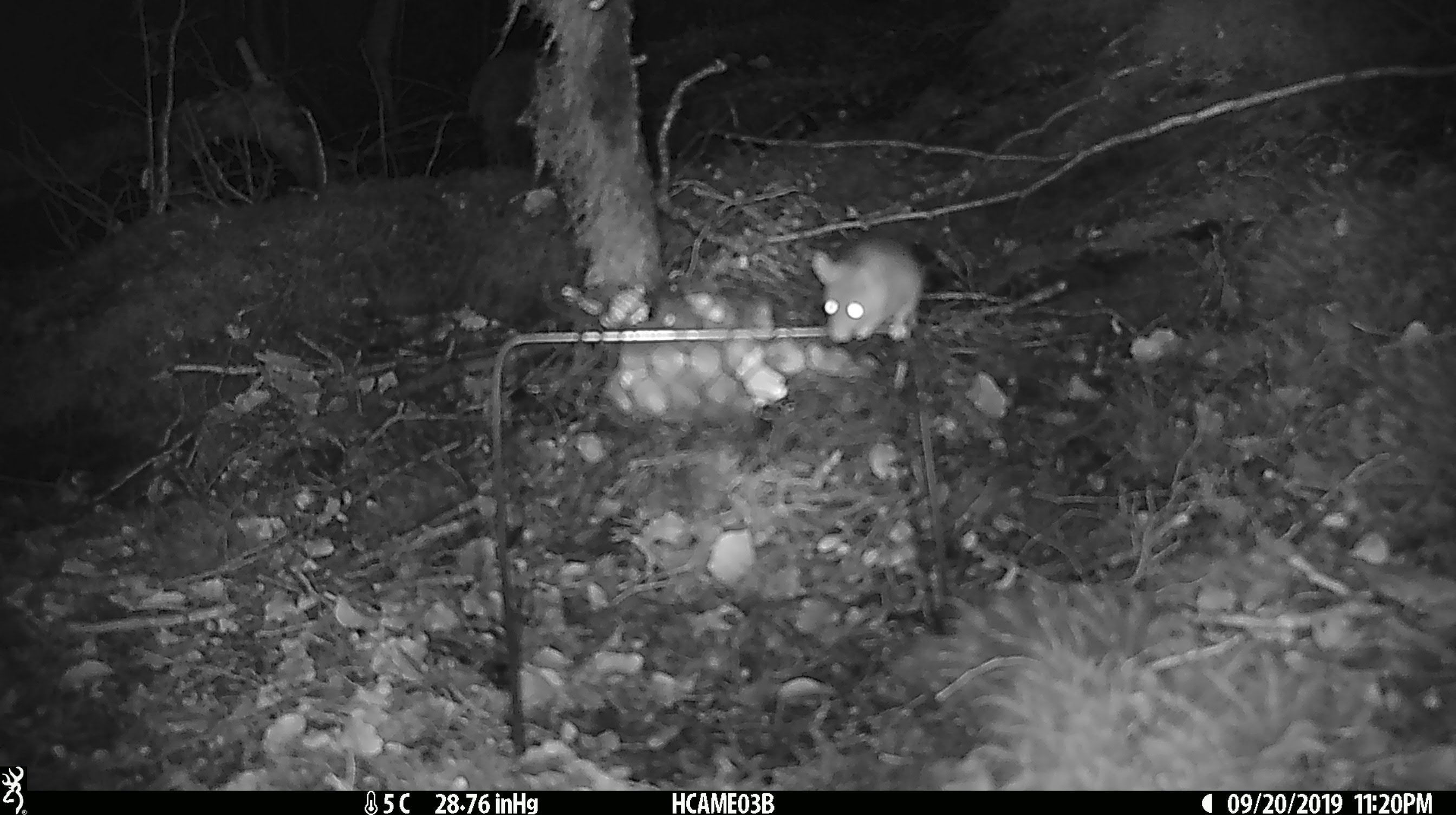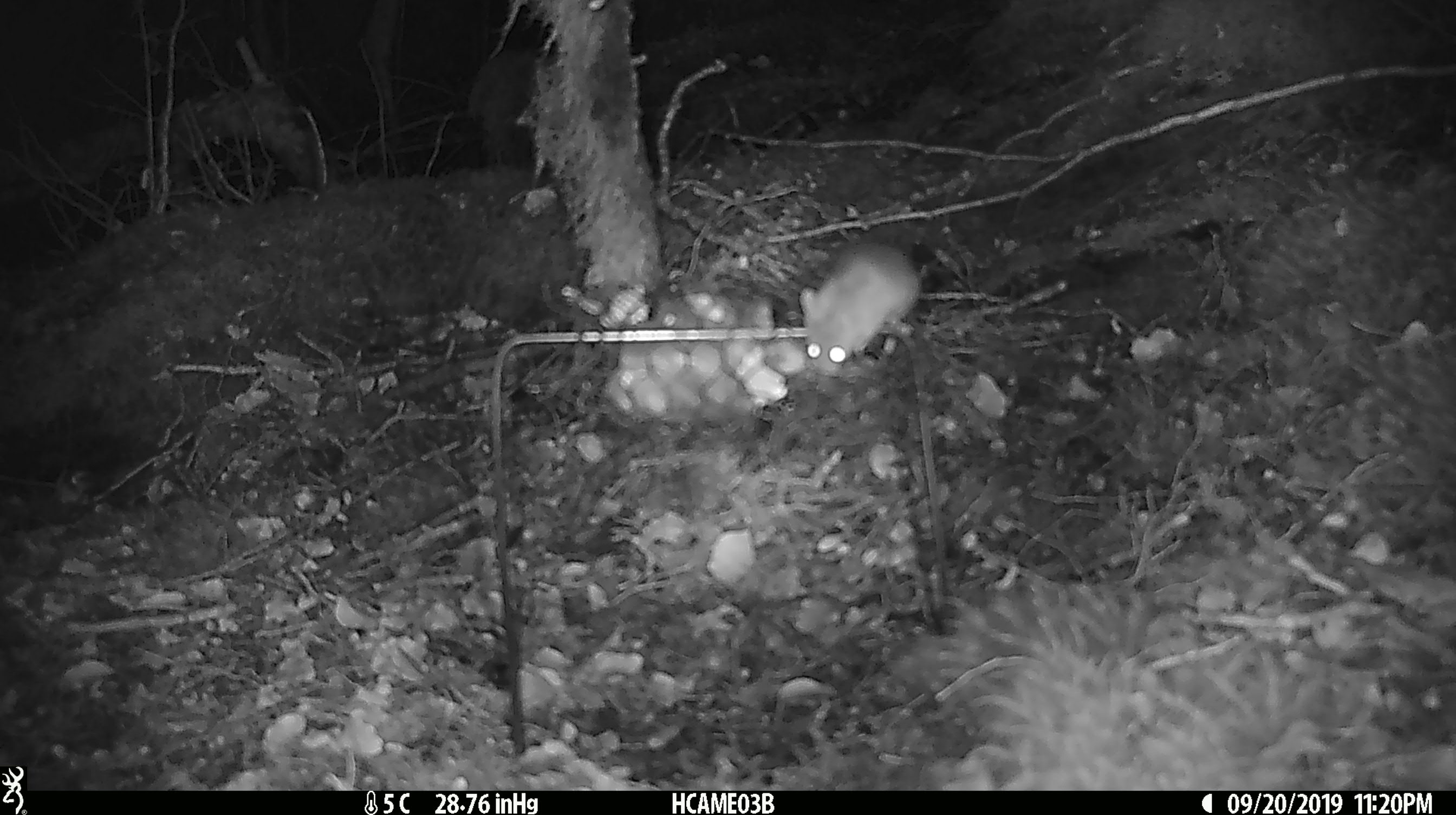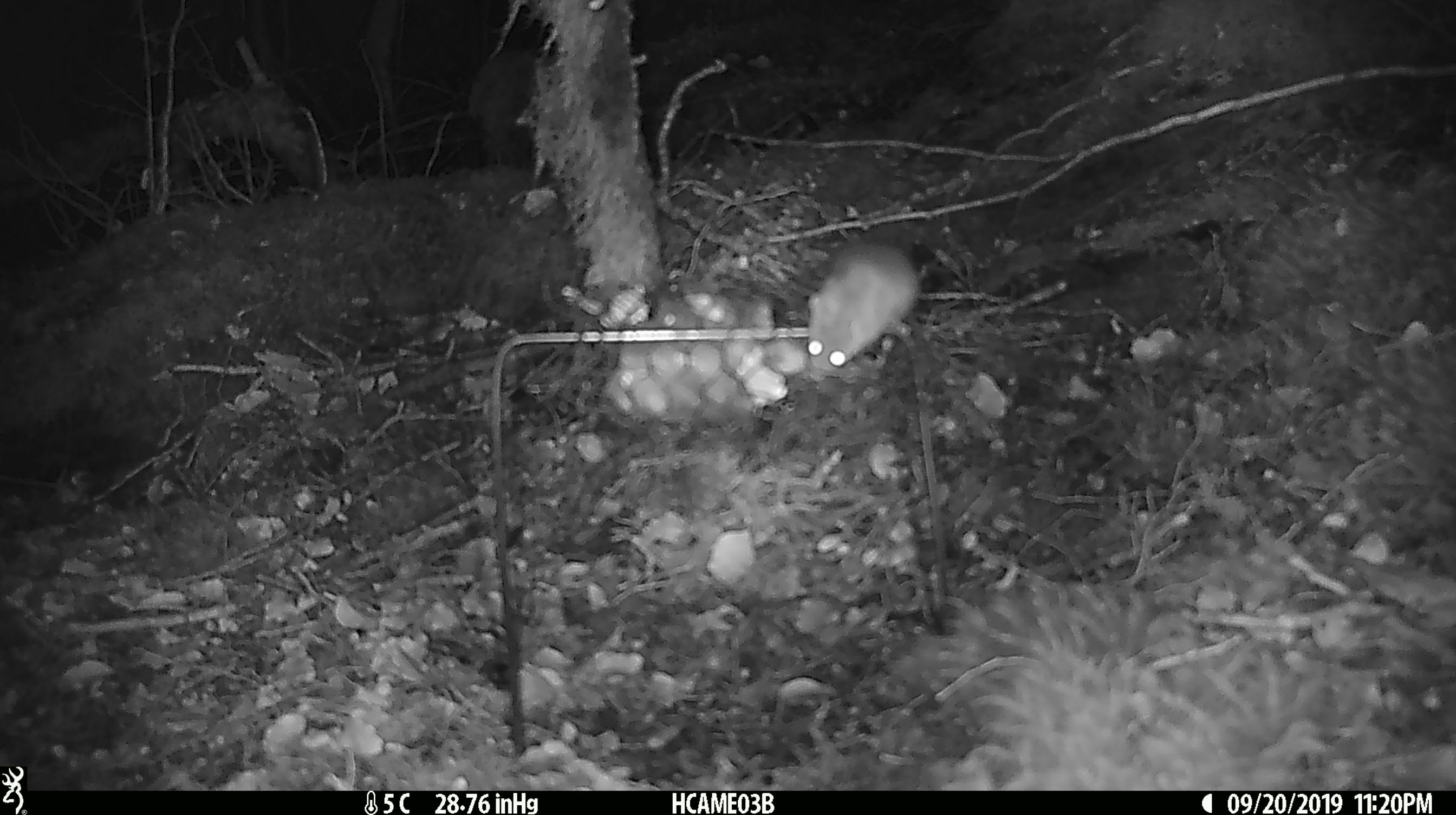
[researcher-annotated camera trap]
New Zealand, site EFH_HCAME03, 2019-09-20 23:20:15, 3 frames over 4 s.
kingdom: Animalia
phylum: Chordata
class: Mammalia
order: Rodentia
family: Muridae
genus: Mus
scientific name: Mus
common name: mouse